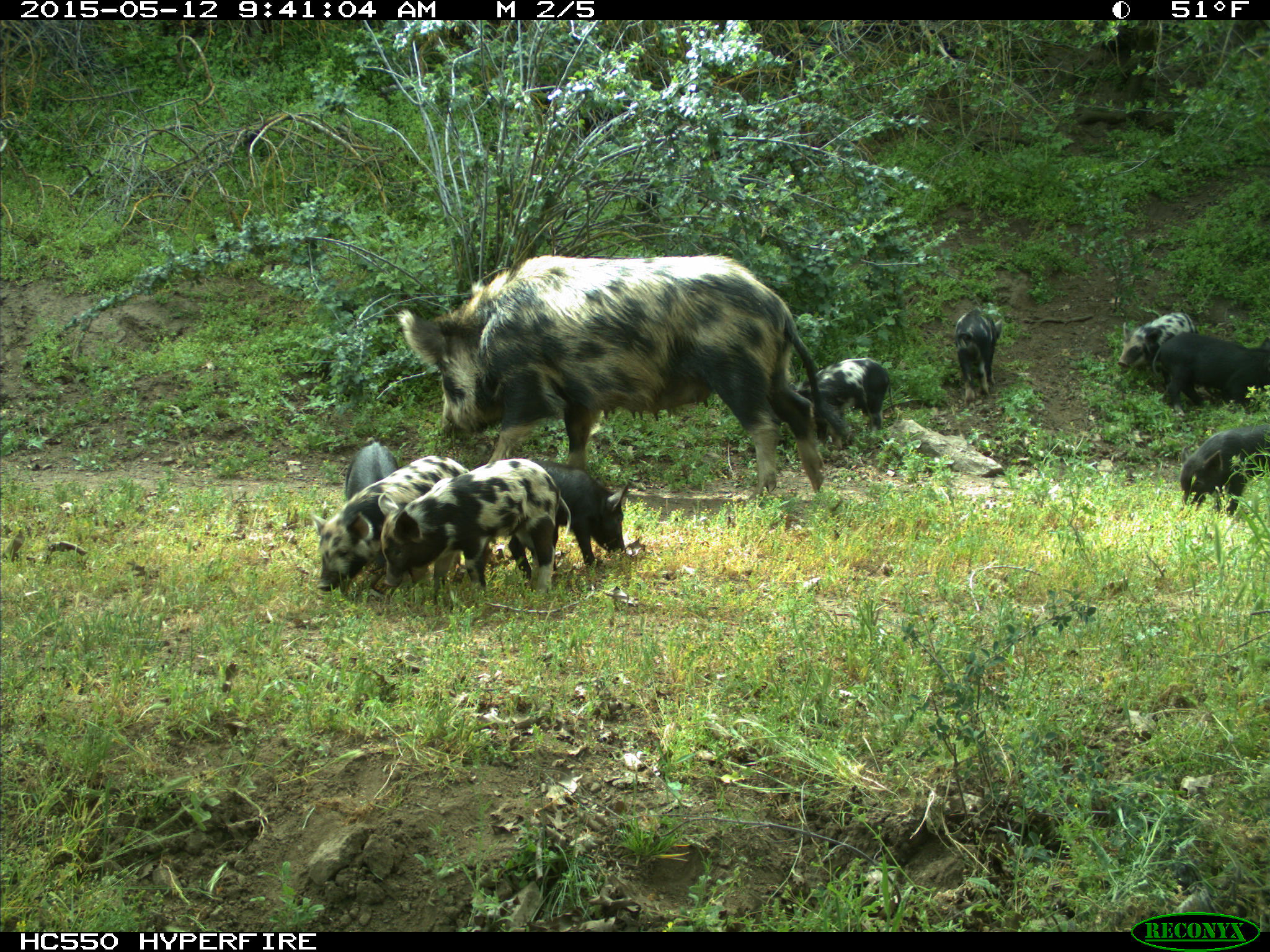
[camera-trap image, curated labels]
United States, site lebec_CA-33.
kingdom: Animalia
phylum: Chordata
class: Mammalia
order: Artiodactyla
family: Suidae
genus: Sus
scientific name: Sus scrofa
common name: wild boar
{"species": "Sus scrofa (wild boar)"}